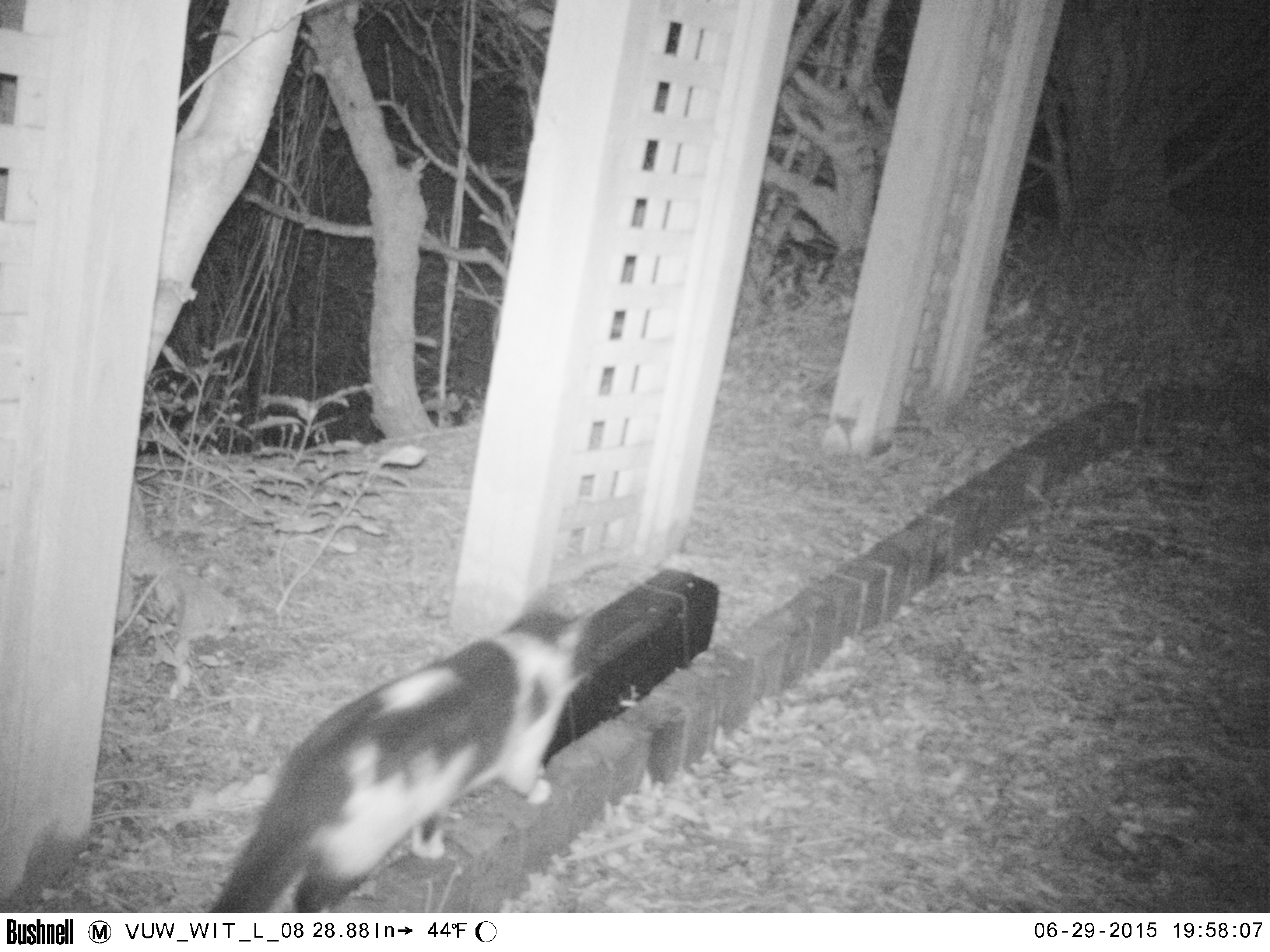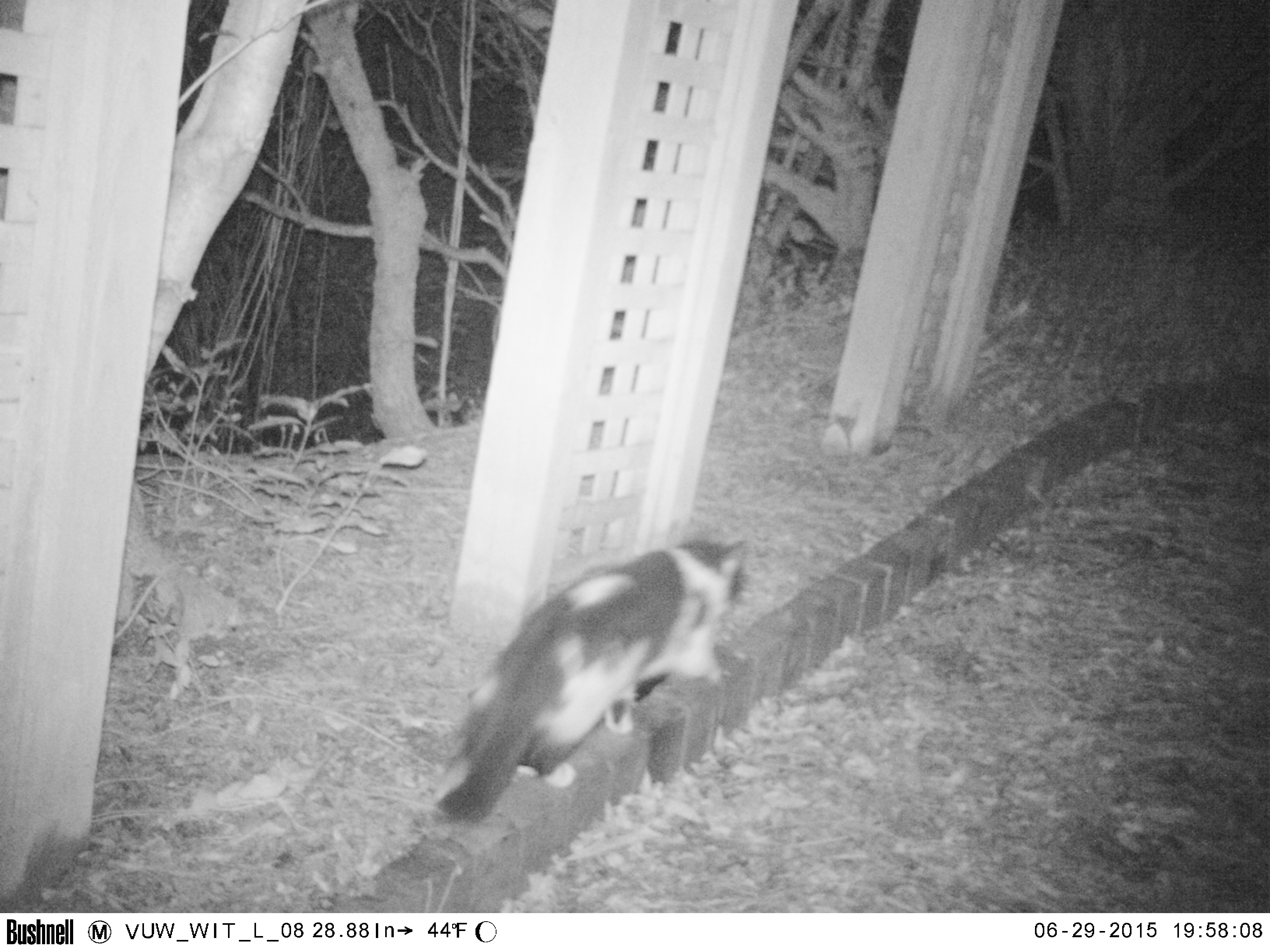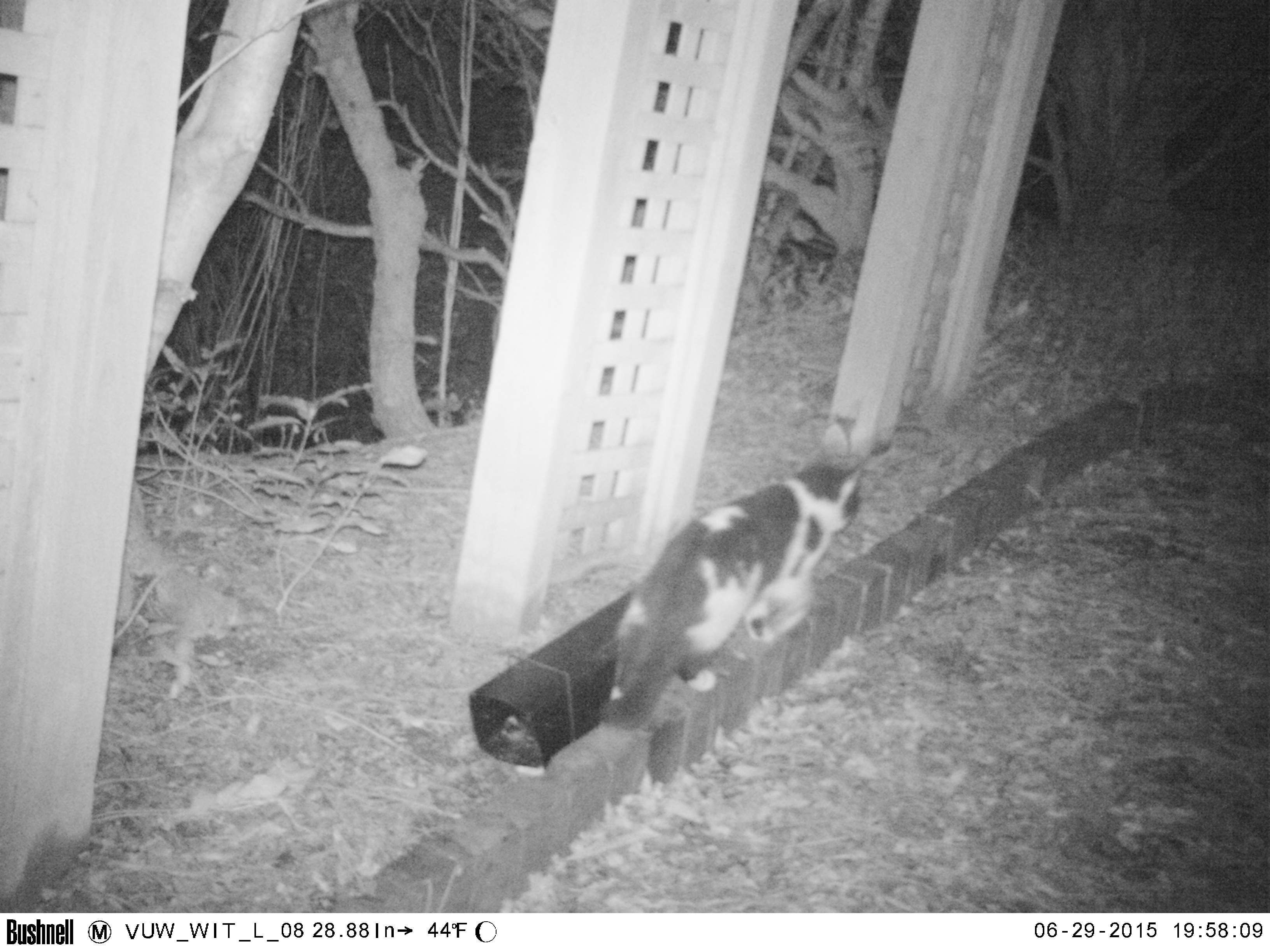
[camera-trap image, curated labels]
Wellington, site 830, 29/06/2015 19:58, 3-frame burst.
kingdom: Animalia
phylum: Chordata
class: Mammalia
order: Carnivora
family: Felidae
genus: Felis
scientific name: Felis catus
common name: cat